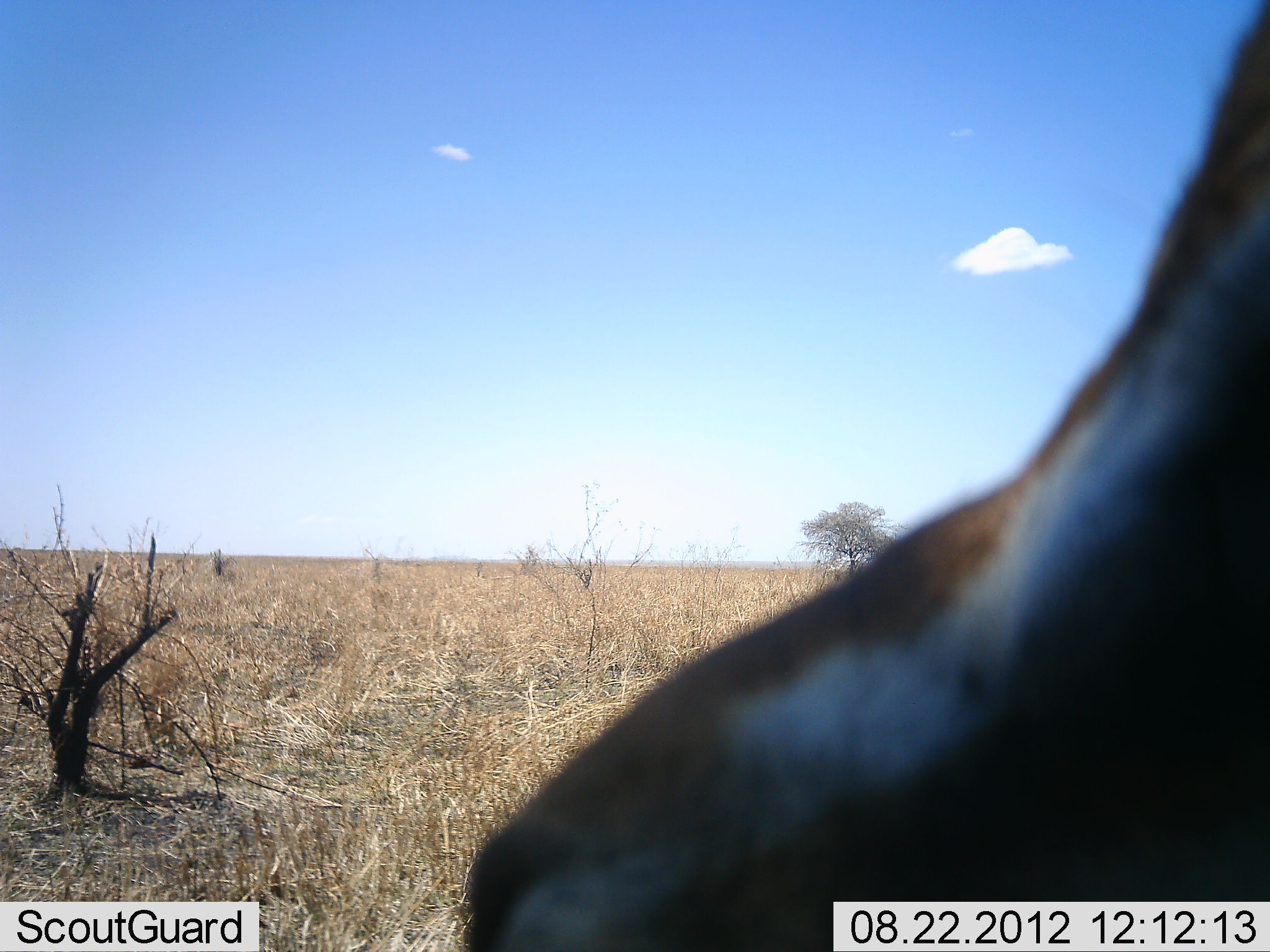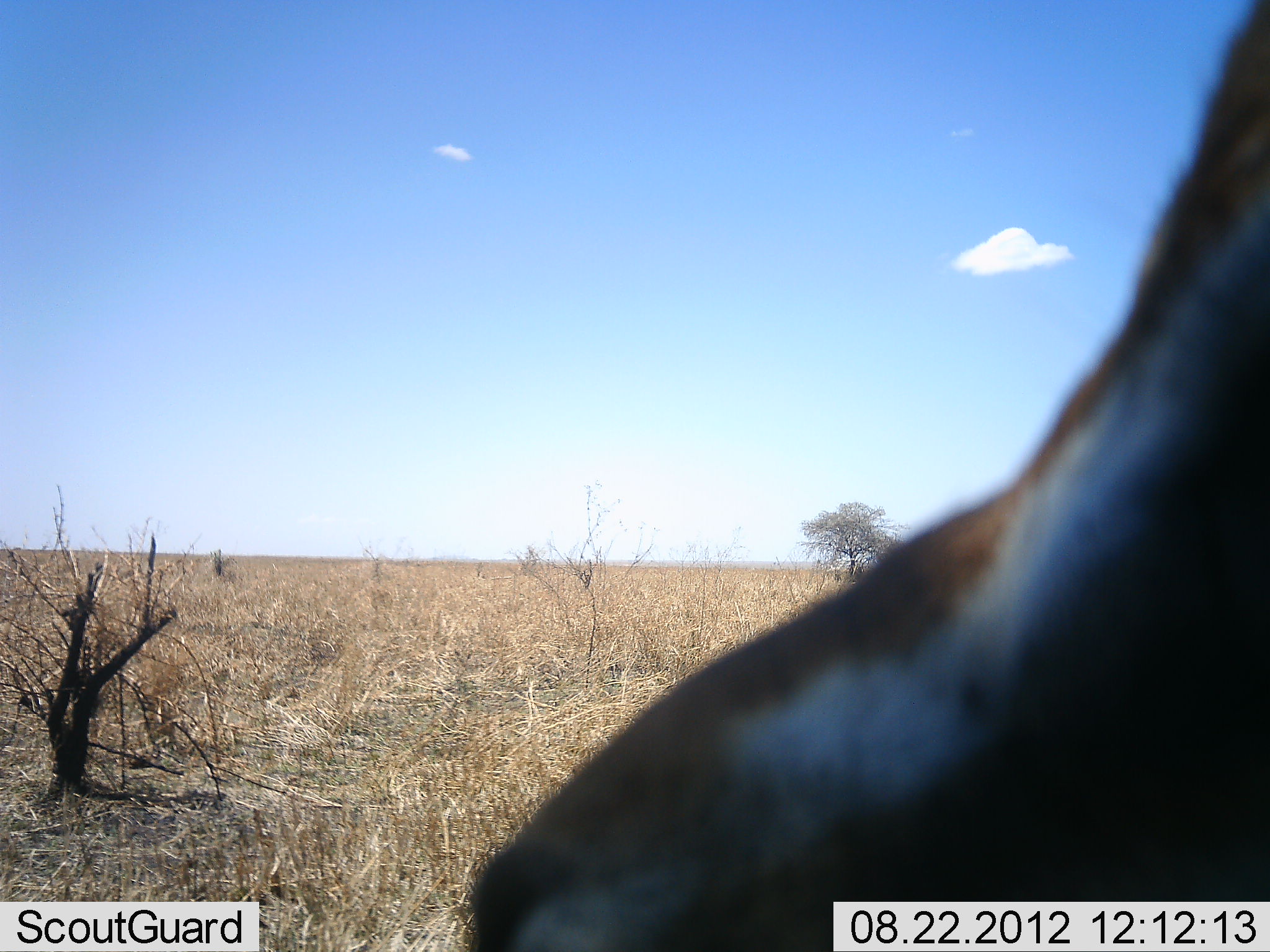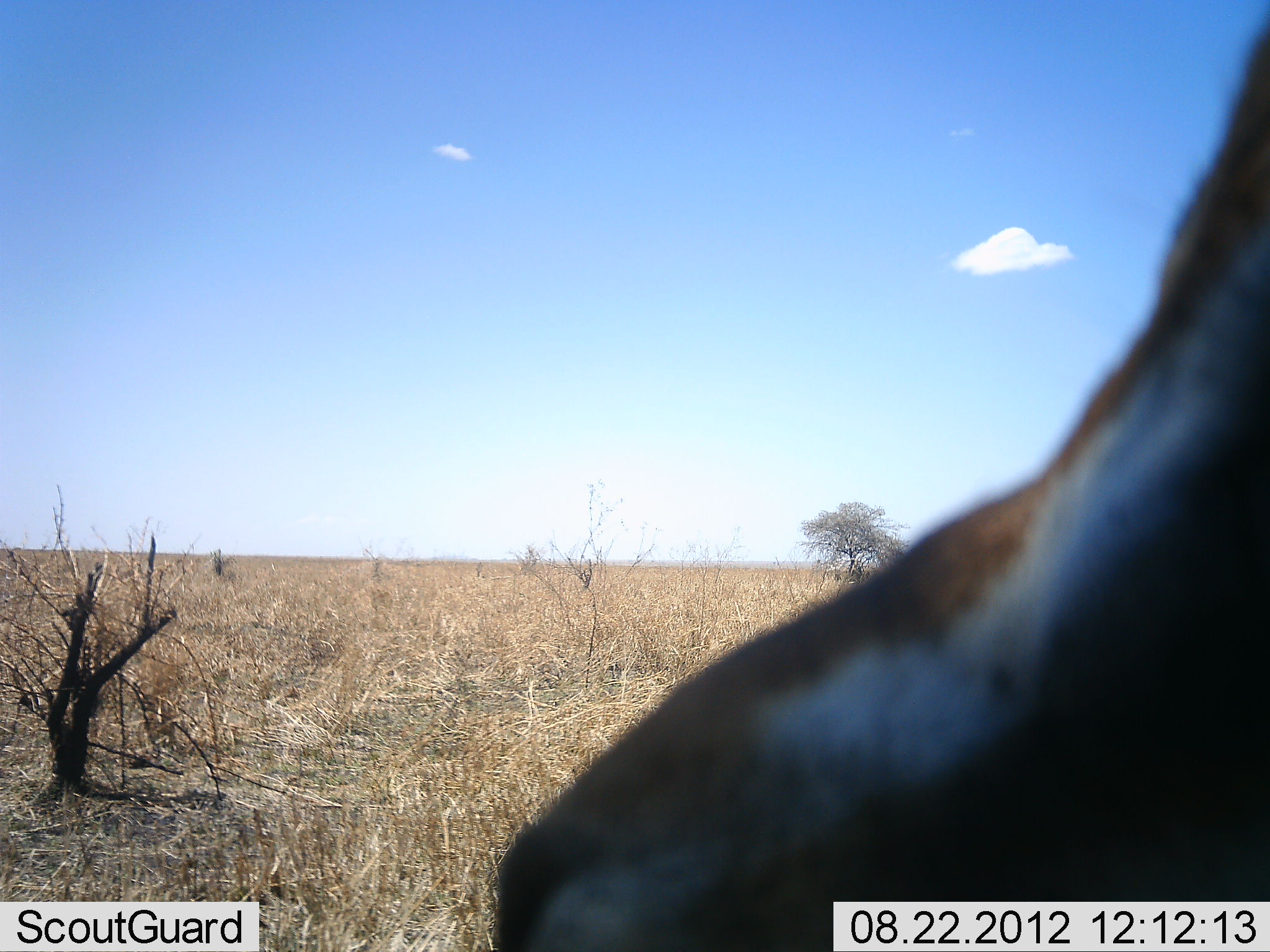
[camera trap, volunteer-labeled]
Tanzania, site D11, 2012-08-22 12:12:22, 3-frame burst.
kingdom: Animalia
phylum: Chordata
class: Mammalia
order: Artiodactyla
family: Bovidae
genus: Eudorcas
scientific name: Eudorcas thomsonii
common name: thomson's gazelle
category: gazellethomsons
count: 1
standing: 67%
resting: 0%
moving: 0%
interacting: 11%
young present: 0%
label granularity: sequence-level